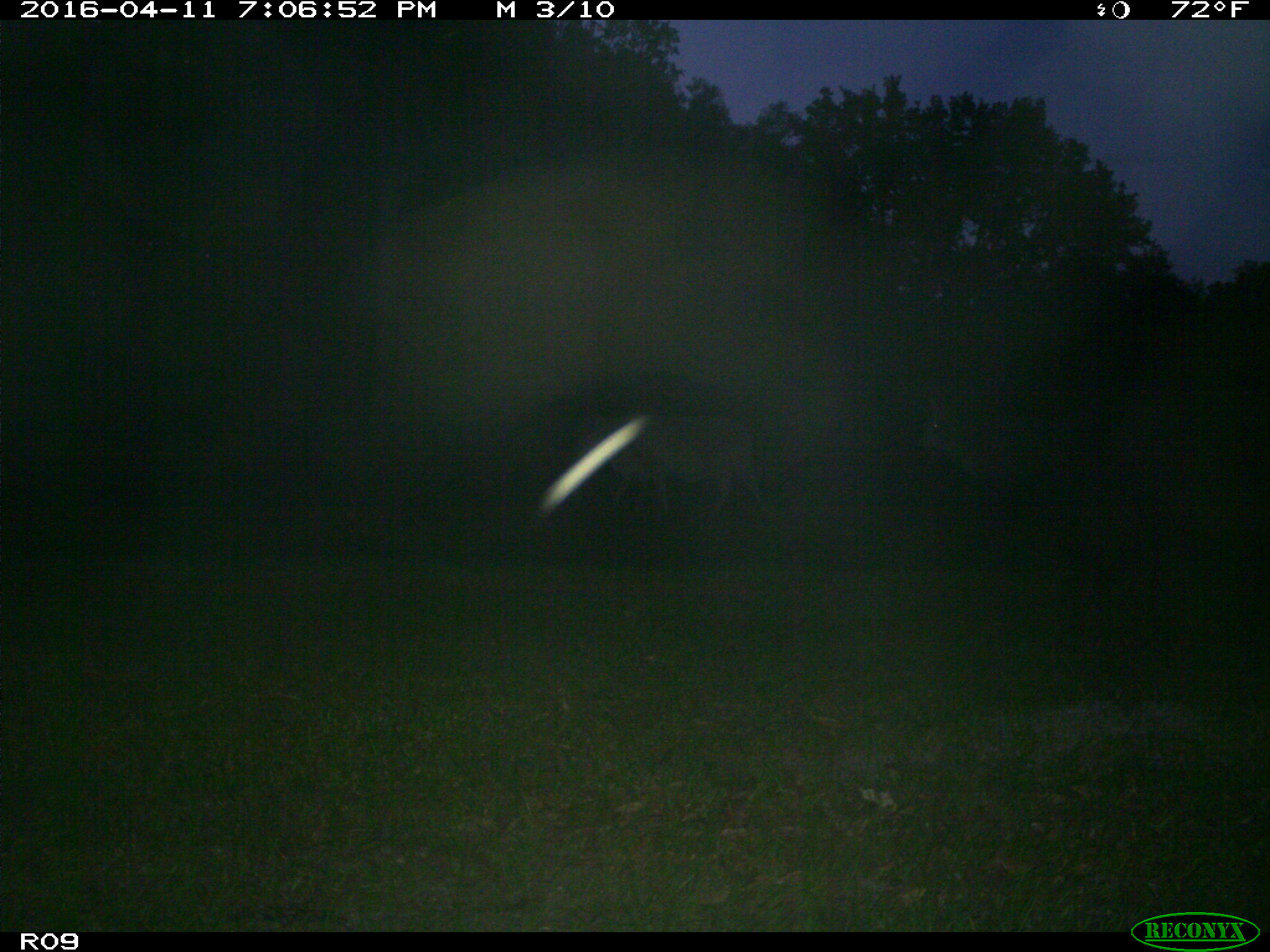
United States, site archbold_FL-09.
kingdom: Animalia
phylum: Chordata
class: Mammalia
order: Artiodactyla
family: Bovidae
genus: Bos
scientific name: Bos taurus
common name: domestic cow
Bos taurus (domestic cow).